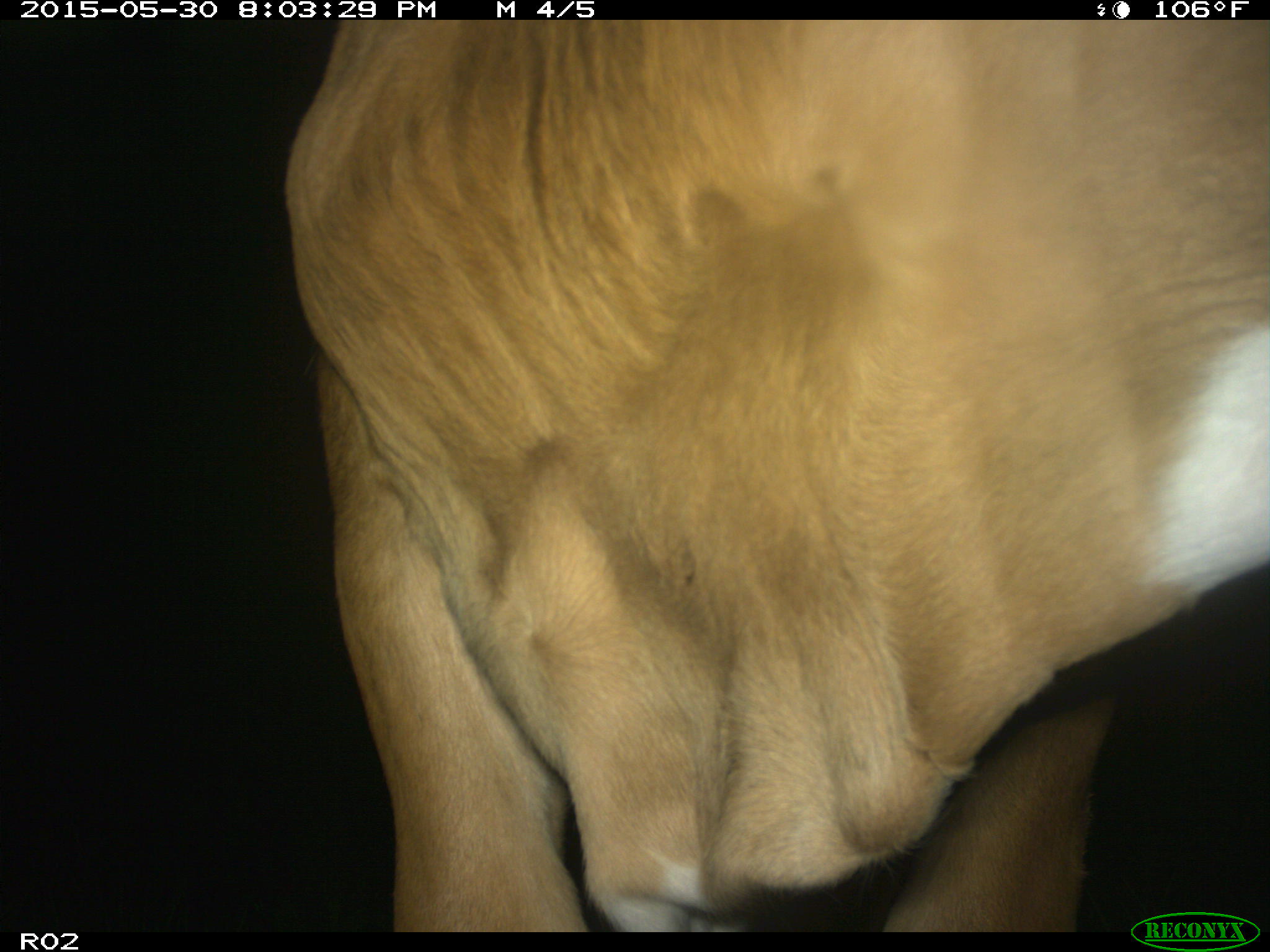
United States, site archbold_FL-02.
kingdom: Animalia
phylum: Chordata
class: Mammalia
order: Artiodactyla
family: Bovidae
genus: Bos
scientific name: Bos taurus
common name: domestic cow